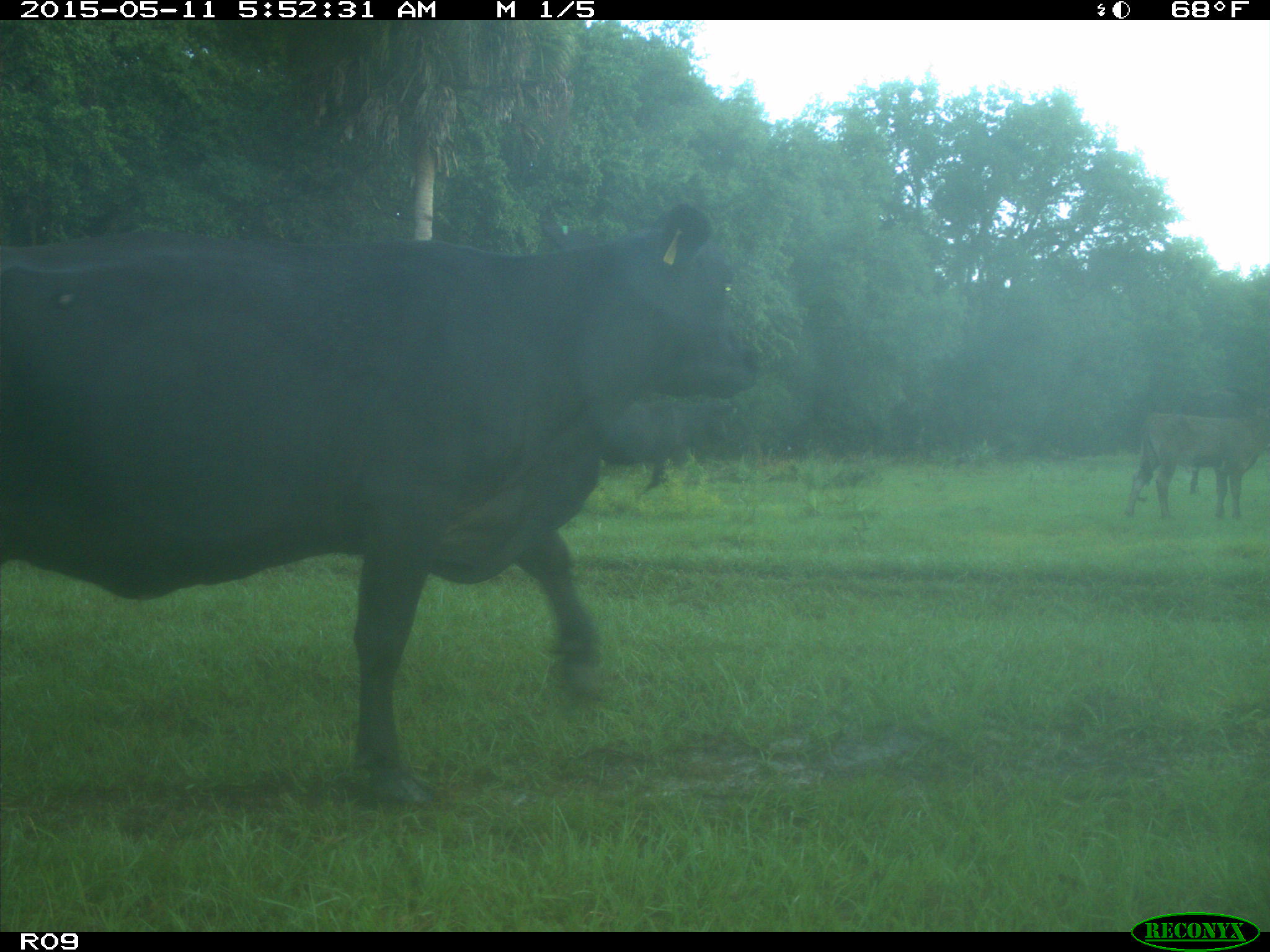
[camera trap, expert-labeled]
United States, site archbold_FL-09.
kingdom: Animalia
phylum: Chordata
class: Mammalia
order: Artiodactyla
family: Bovidae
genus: Bos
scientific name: Bos taurus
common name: domestic cow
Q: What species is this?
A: Bos taurus (domestic cow).